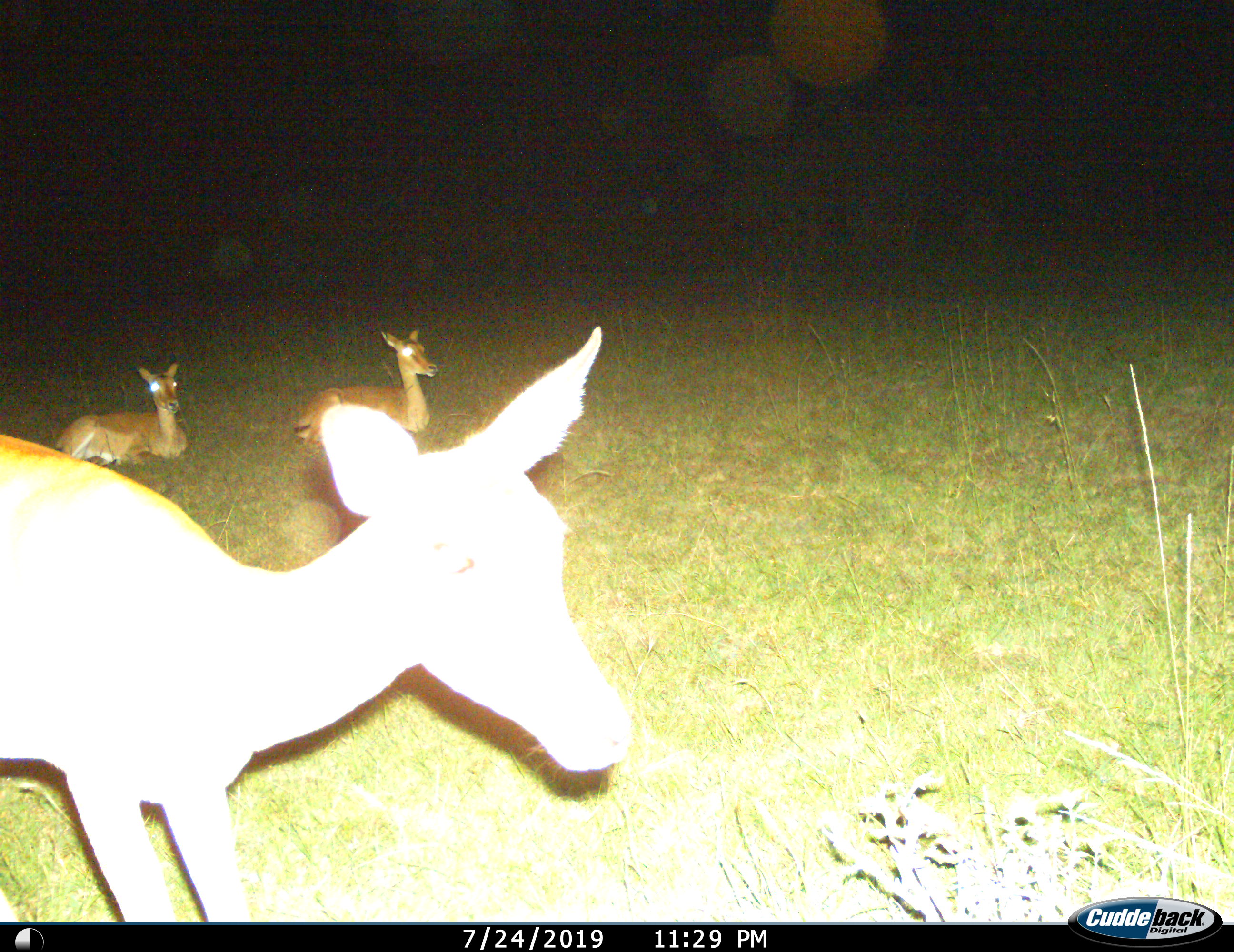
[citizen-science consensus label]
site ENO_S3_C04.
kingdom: Animalia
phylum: Chordata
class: Mammalia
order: Artiodactyla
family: Bovidae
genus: Aepyceros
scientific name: Aepyceros melampus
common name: impala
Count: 3.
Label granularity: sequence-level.